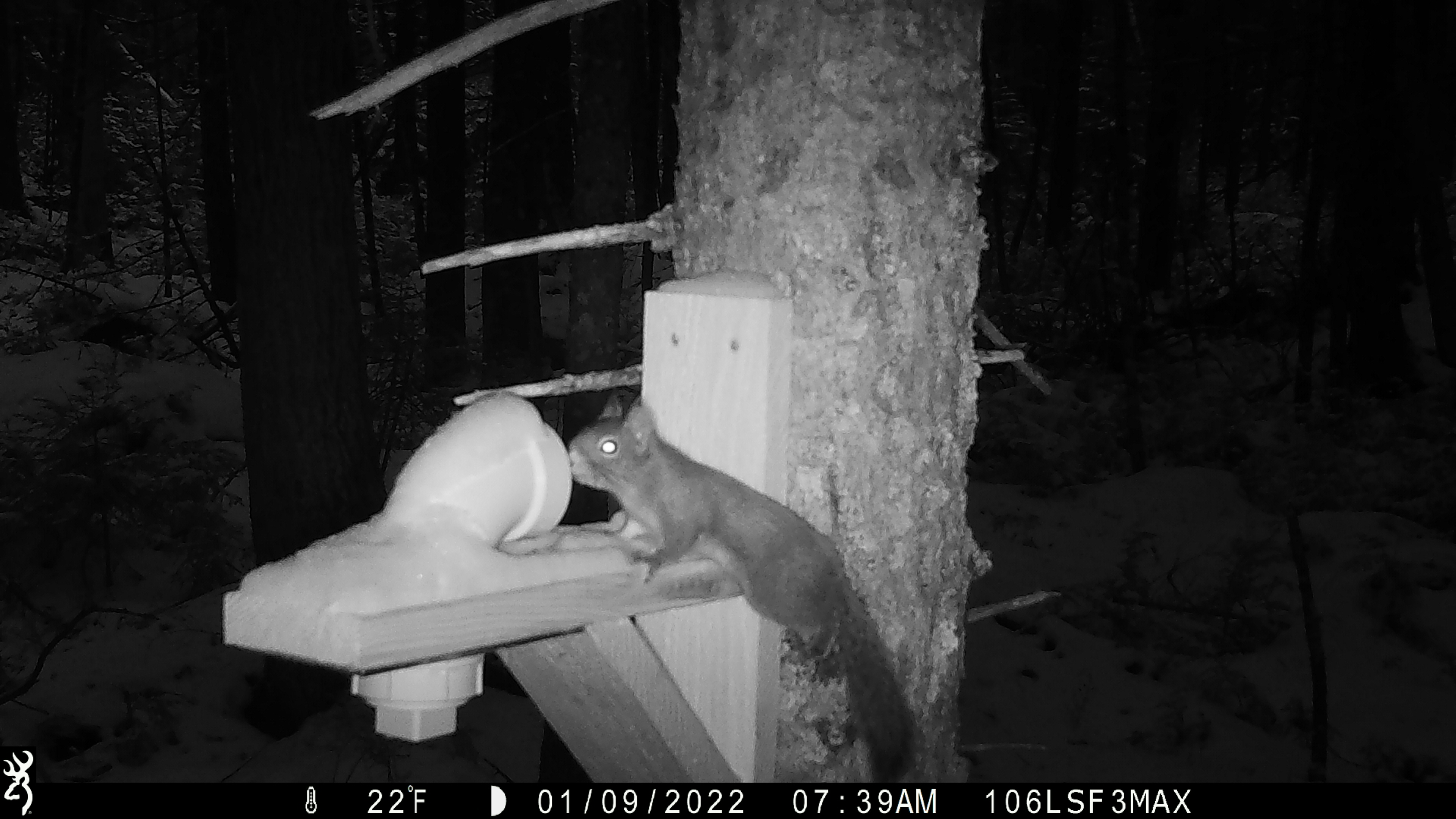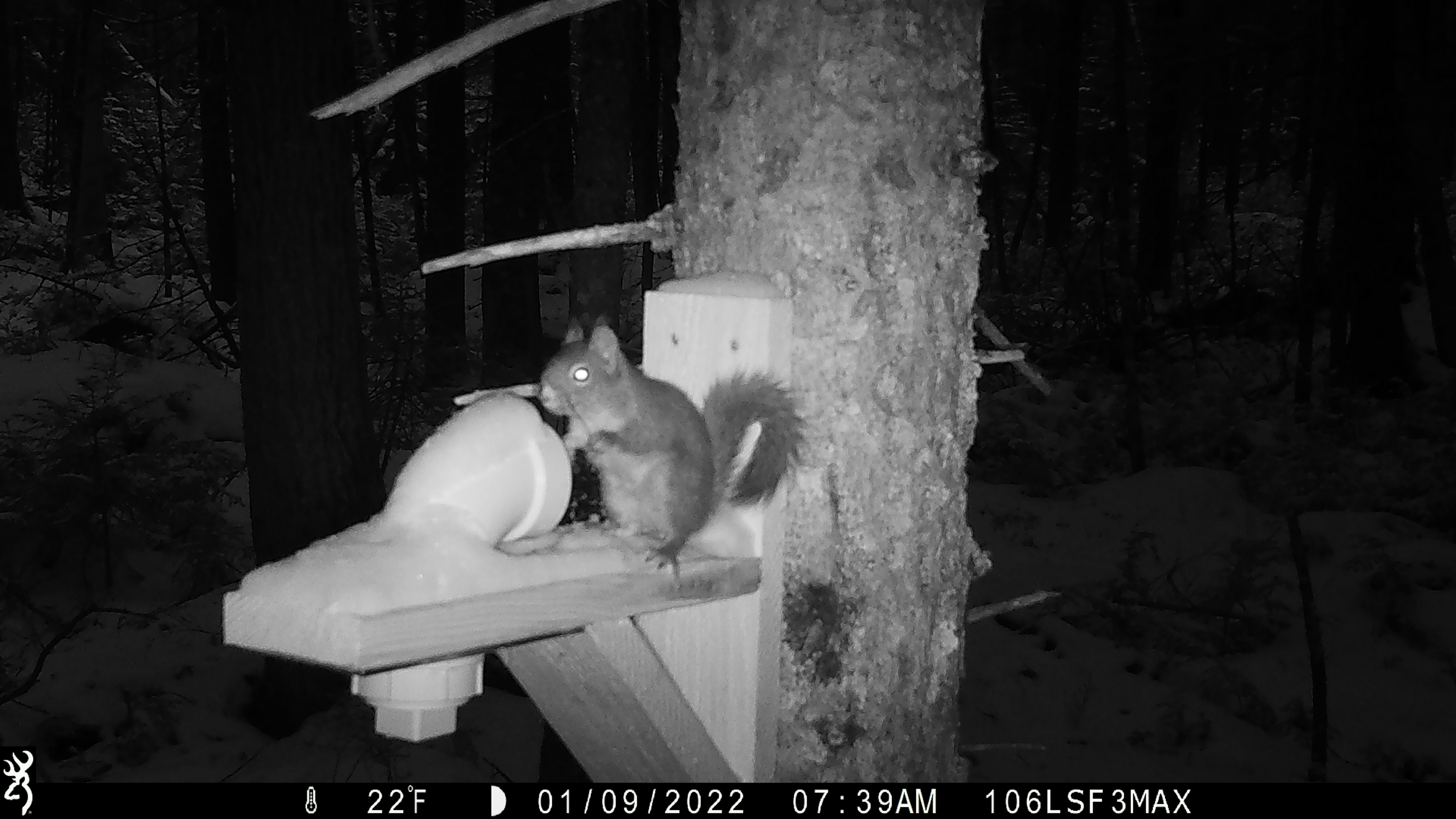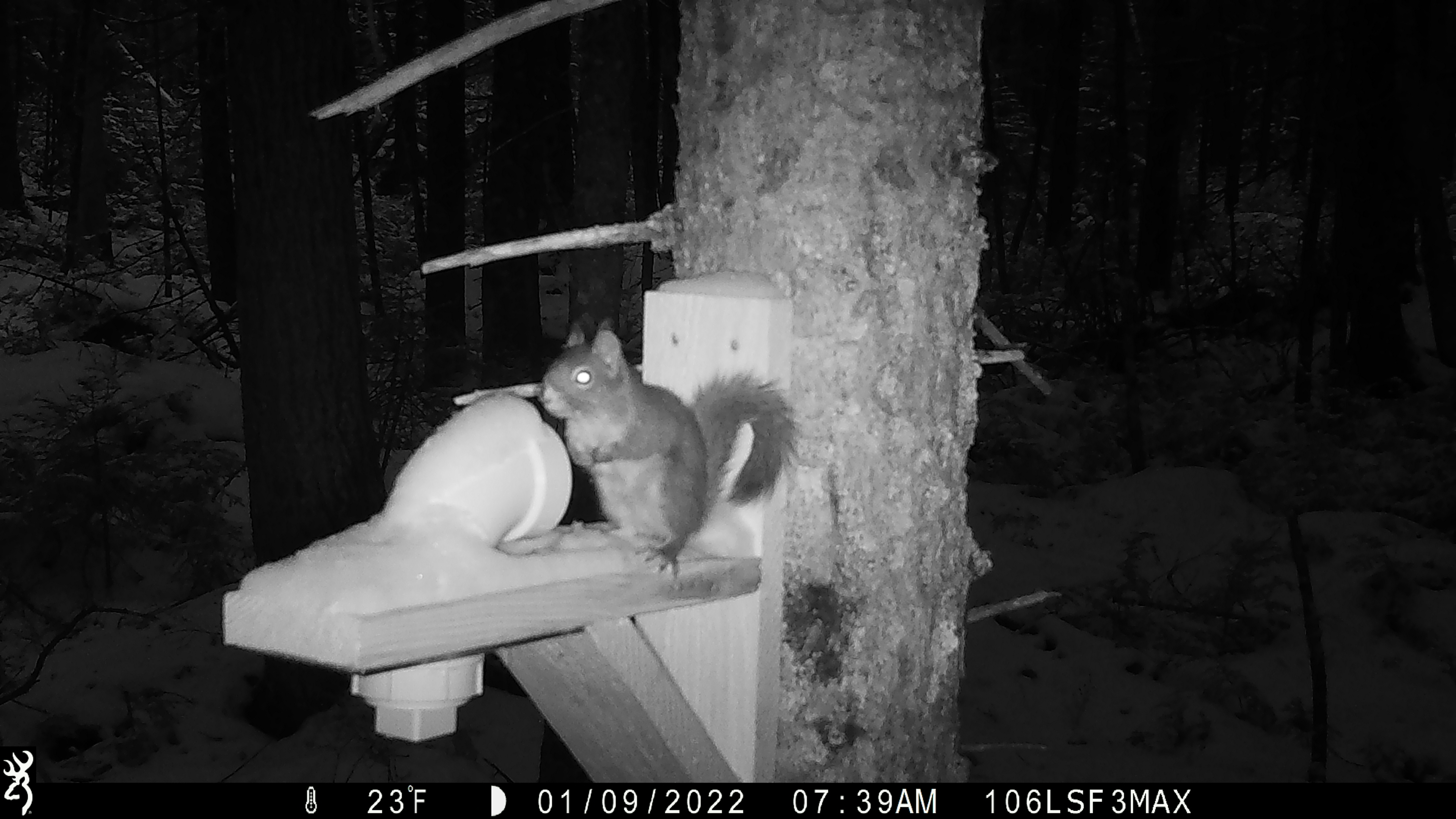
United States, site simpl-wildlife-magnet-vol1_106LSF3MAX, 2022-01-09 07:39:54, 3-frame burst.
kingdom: Animalia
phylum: Chordata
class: Mammalia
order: Rodentia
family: Sciuridae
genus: Tamiasciurus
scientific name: Tamiasciurus hudsonicus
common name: red squirrel